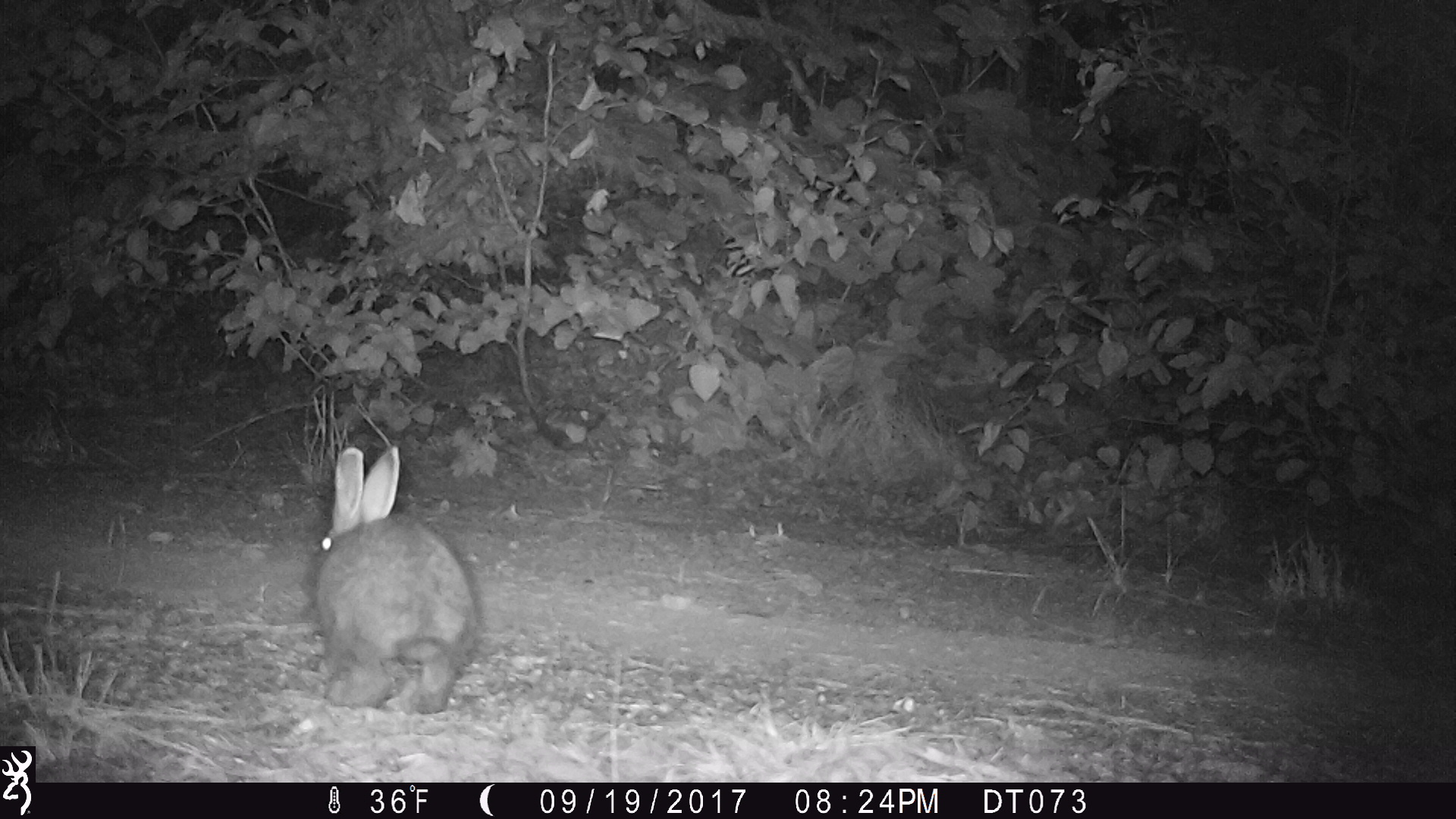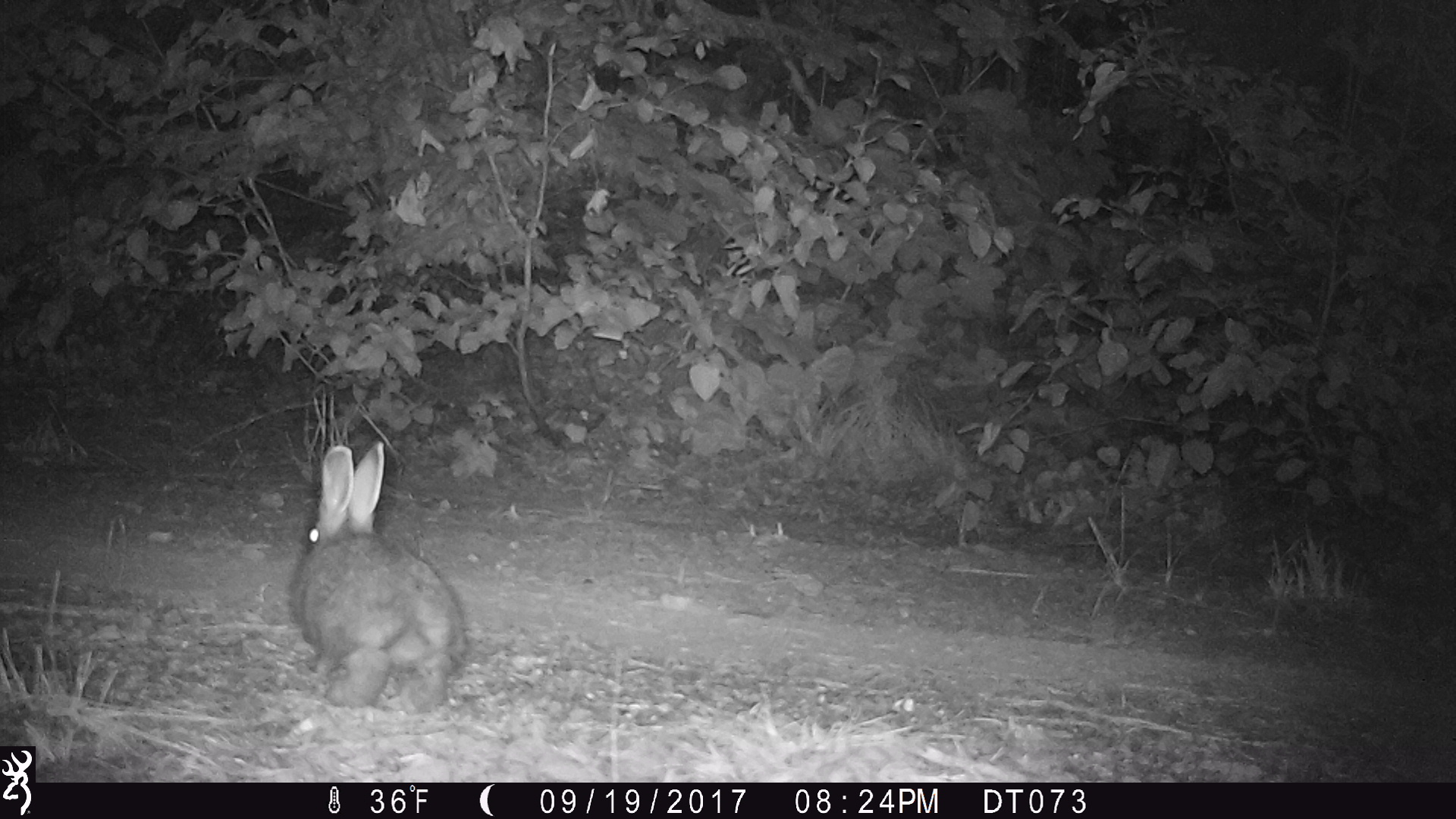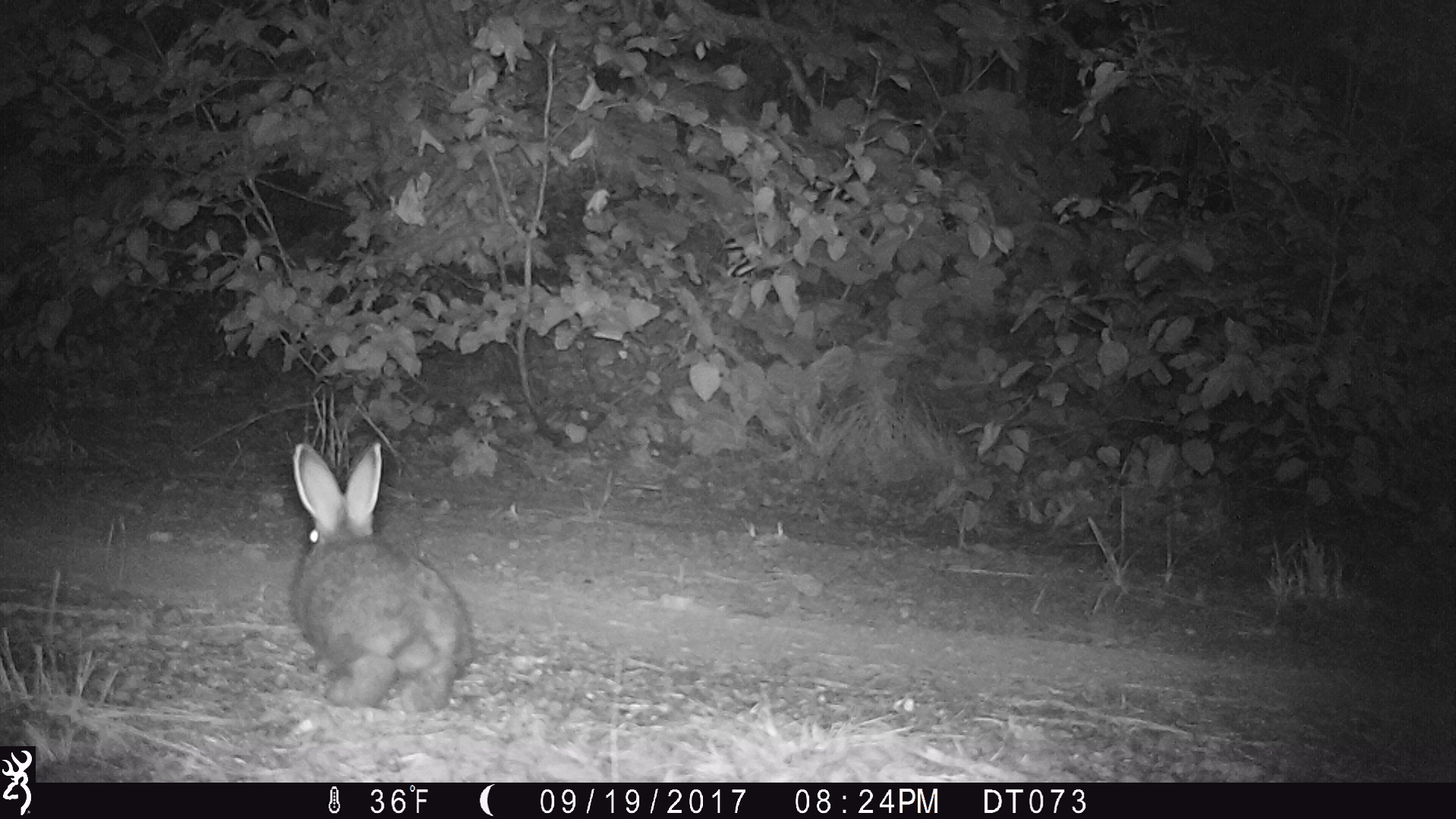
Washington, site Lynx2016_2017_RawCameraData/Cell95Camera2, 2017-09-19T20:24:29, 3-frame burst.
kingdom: Animalia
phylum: Chordata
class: Mammalia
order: Lagomorpha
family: Leporidae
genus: Lepus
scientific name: Lepus americanus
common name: snowshoe hare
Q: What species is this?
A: Lepus americanus (snowshoe hare).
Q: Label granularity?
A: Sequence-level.